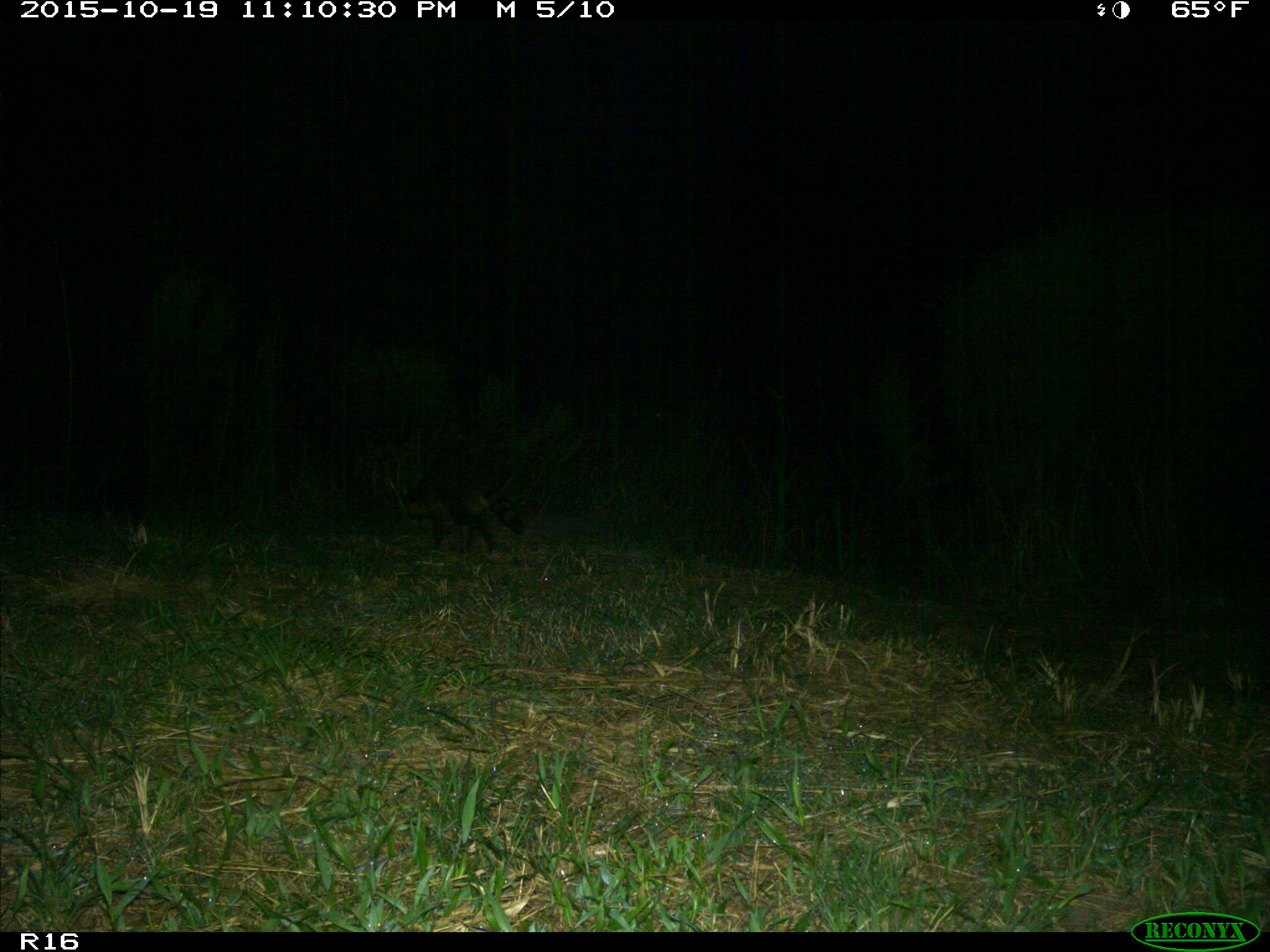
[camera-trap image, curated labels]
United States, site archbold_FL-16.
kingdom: Animalia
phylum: Chordata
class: Mammalia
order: Carnivora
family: Procyonidae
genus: Procyon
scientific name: Procyon lotor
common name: common raccoon